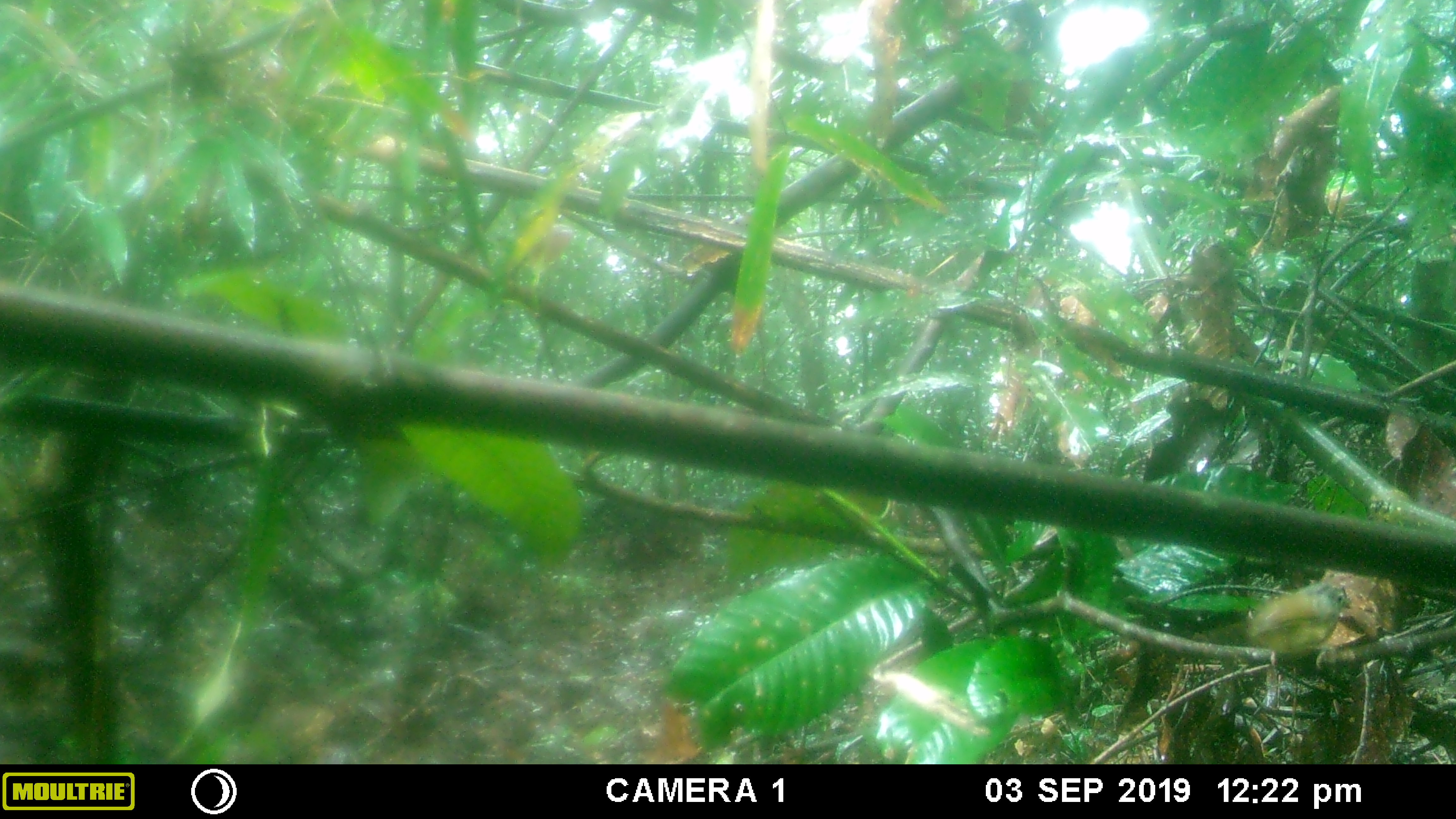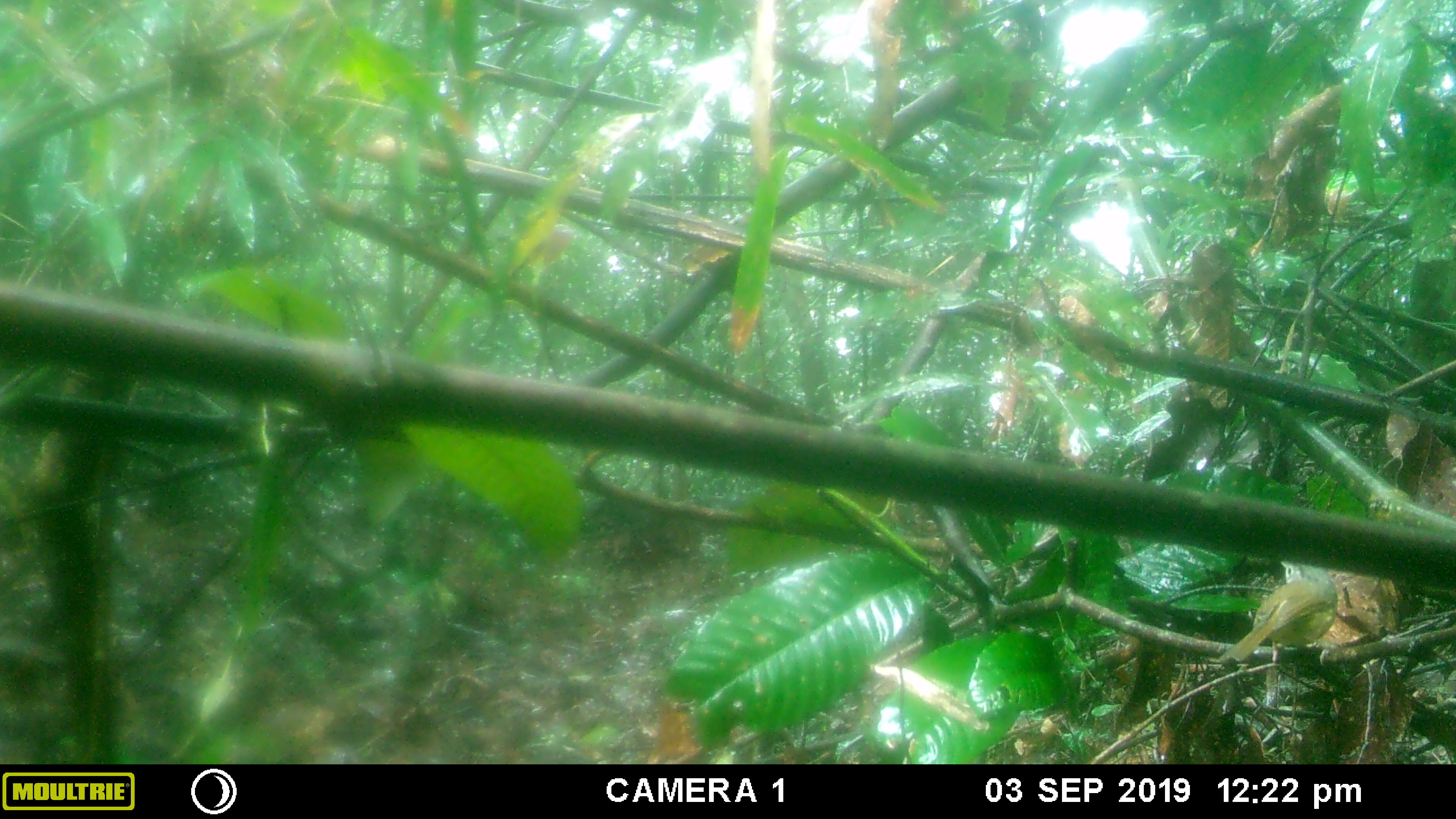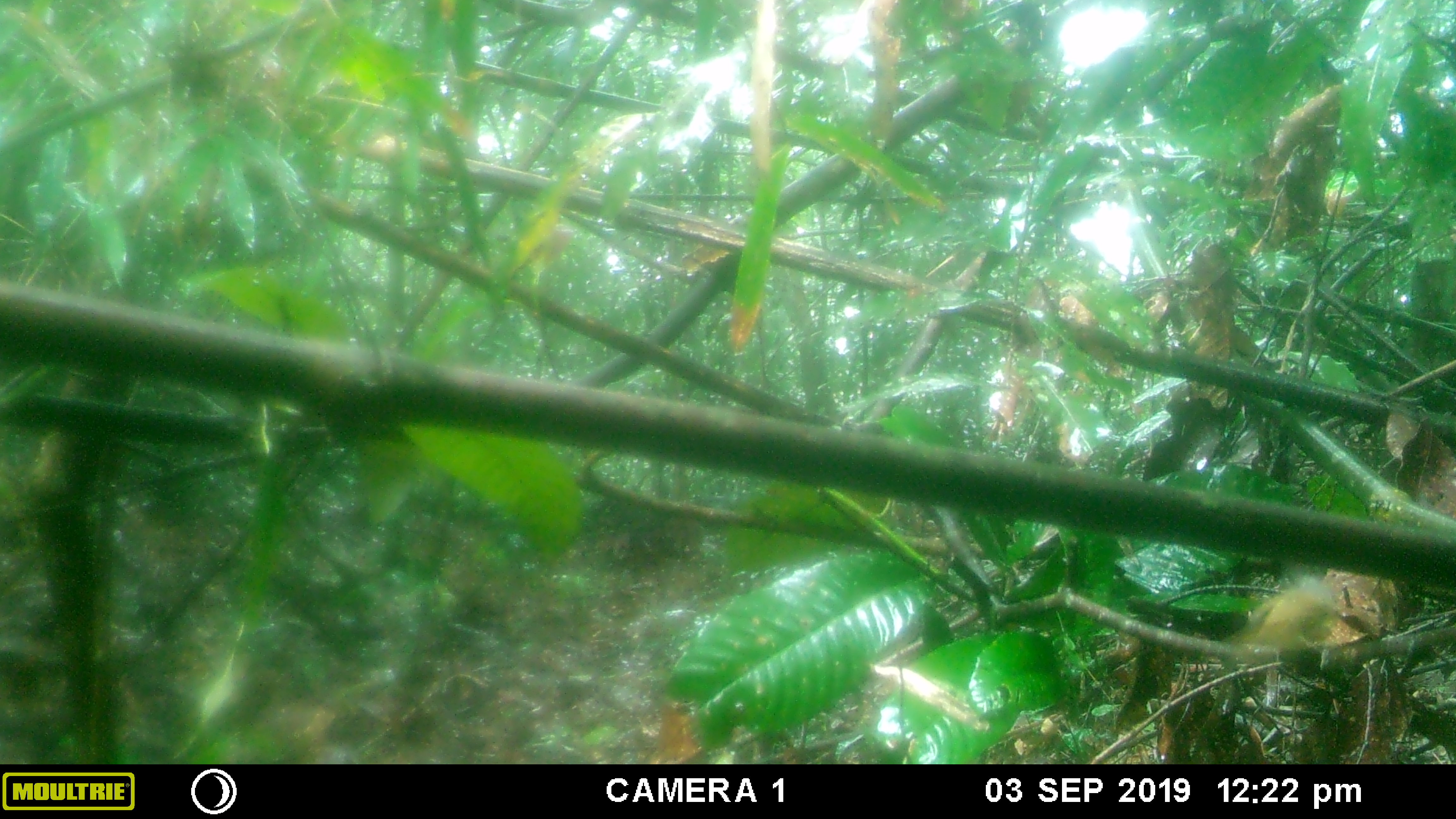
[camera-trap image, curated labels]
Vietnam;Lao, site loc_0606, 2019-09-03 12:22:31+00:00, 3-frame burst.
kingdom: Animalia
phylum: Chordata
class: Aves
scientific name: Aves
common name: bird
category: unidentified bird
Unidentified bird (bird) (Aves). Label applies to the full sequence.